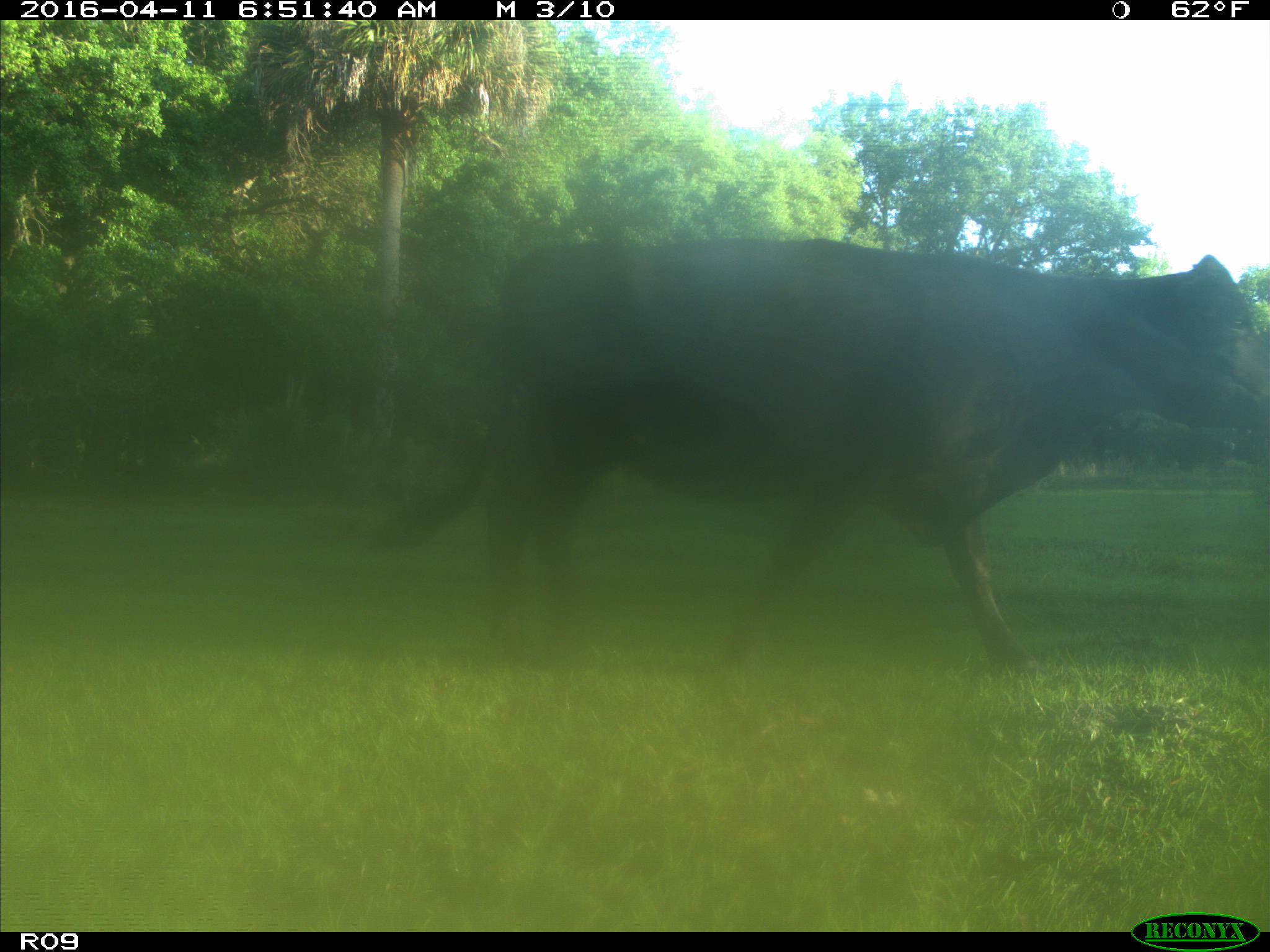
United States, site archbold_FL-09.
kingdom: Animalia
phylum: Chordata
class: Mammalia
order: Artiodactyla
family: Bovidae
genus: Bos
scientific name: Bos taurus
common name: domestic cow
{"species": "Bos taurus (domestic cow)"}